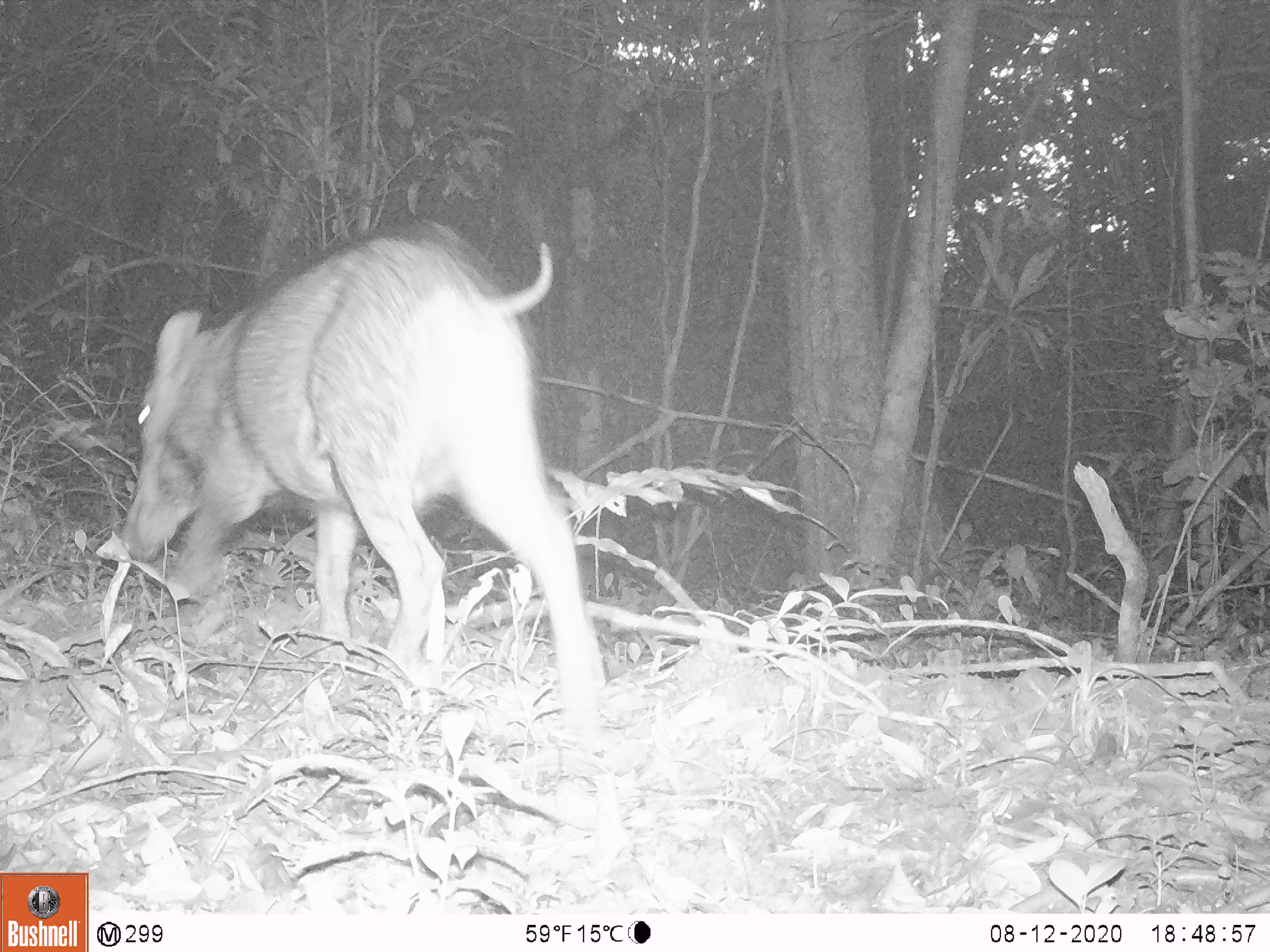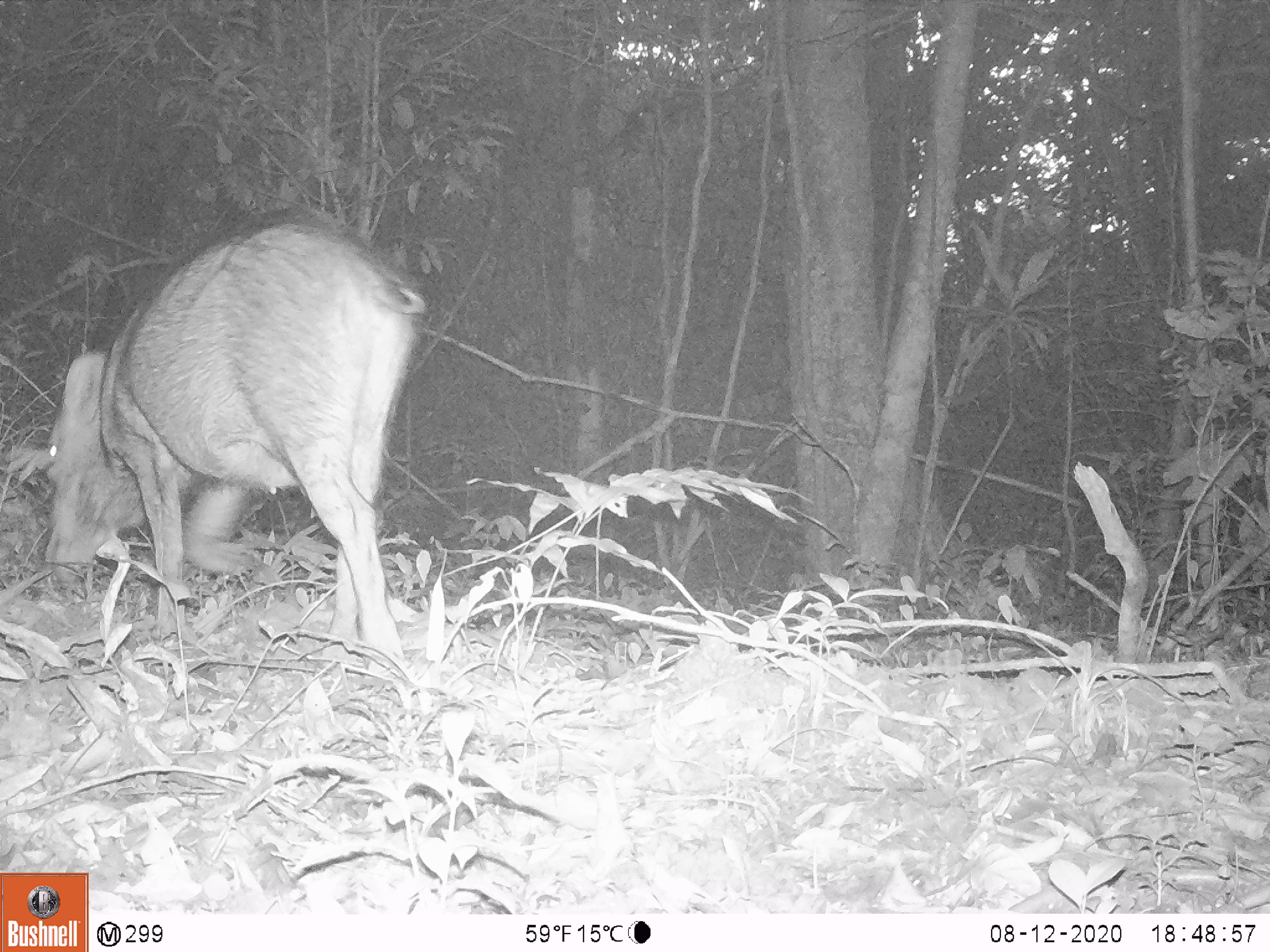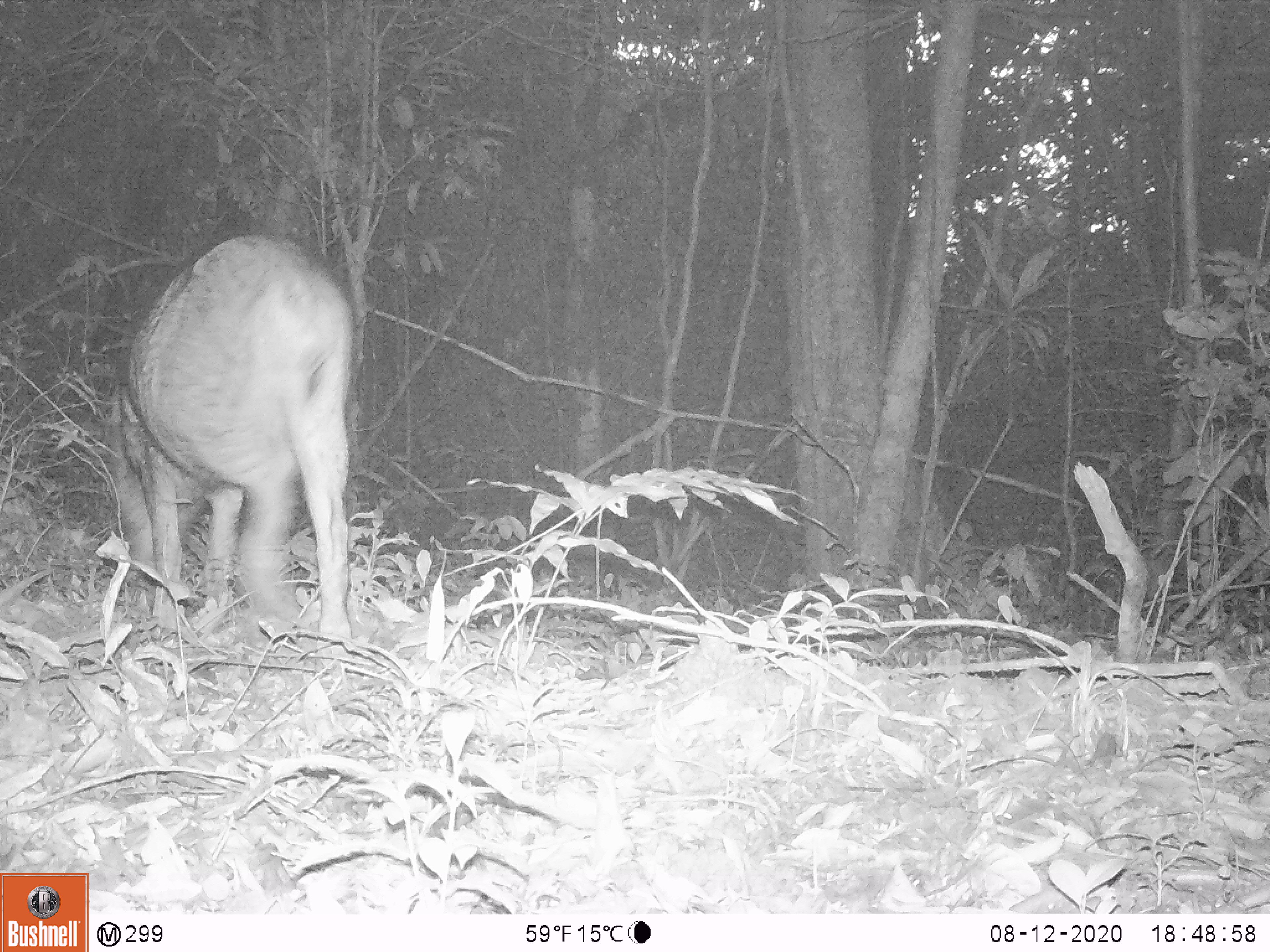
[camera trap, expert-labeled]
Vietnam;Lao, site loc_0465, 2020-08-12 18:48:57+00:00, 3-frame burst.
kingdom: Animalia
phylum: Chordata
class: Mammalia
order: Artiodactyla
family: Suidae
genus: Sus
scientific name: Sus scrofa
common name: eurasian wild pig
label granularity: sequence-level